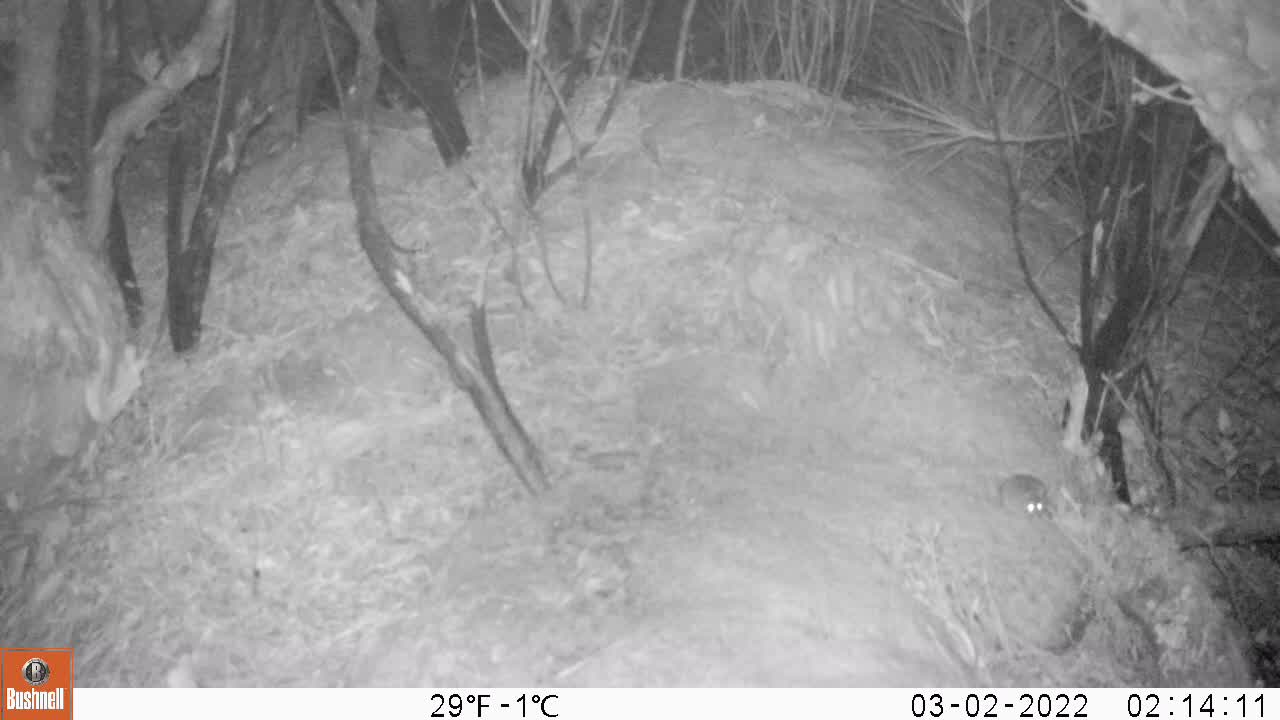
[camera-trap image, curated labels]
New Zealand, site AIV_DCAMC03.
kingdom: Animalia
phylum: Chordata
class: Mammalia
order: Rodentia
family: Muridae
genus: Mus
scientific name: Mus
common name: mouse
Mouse (Mus).